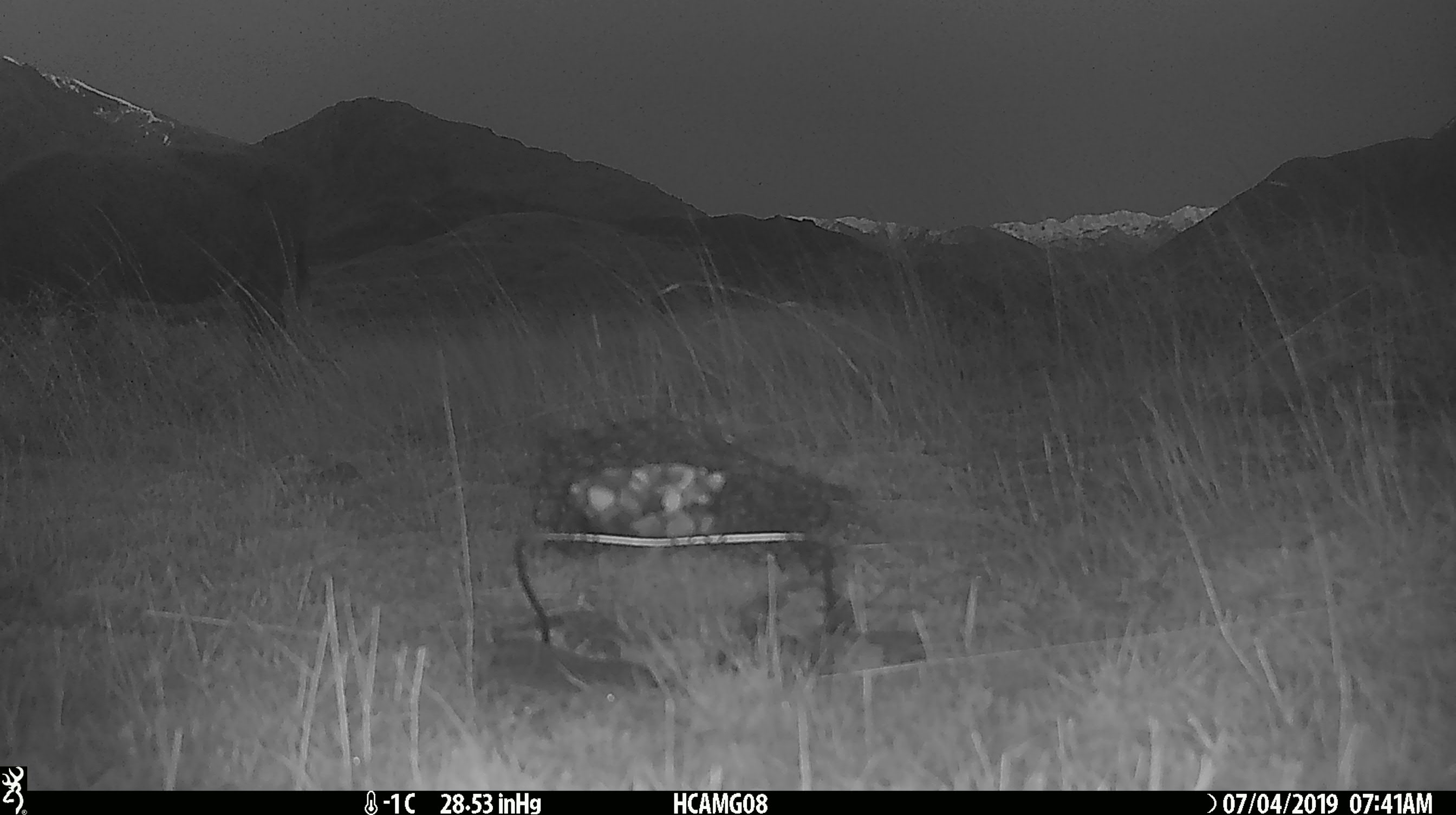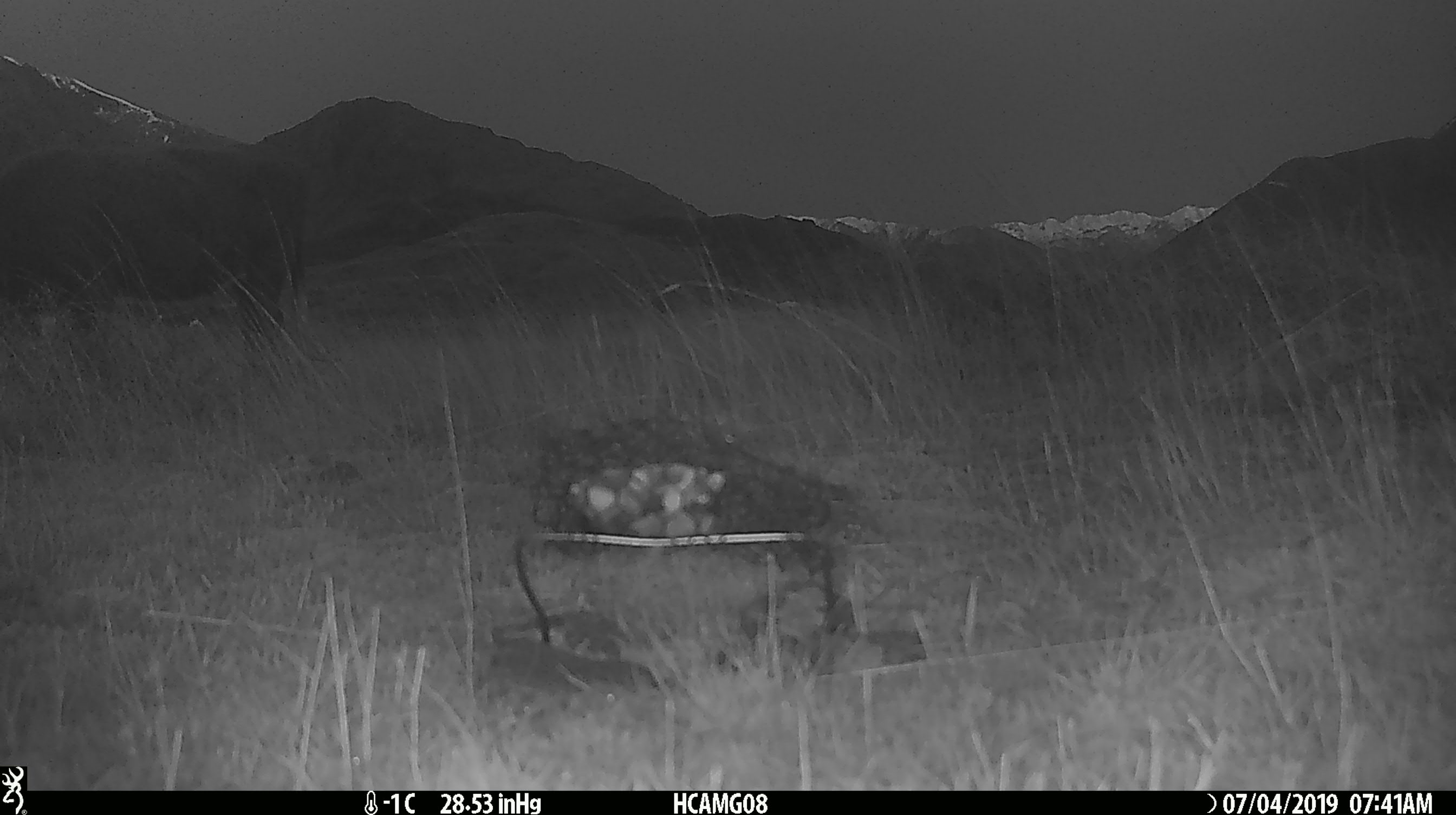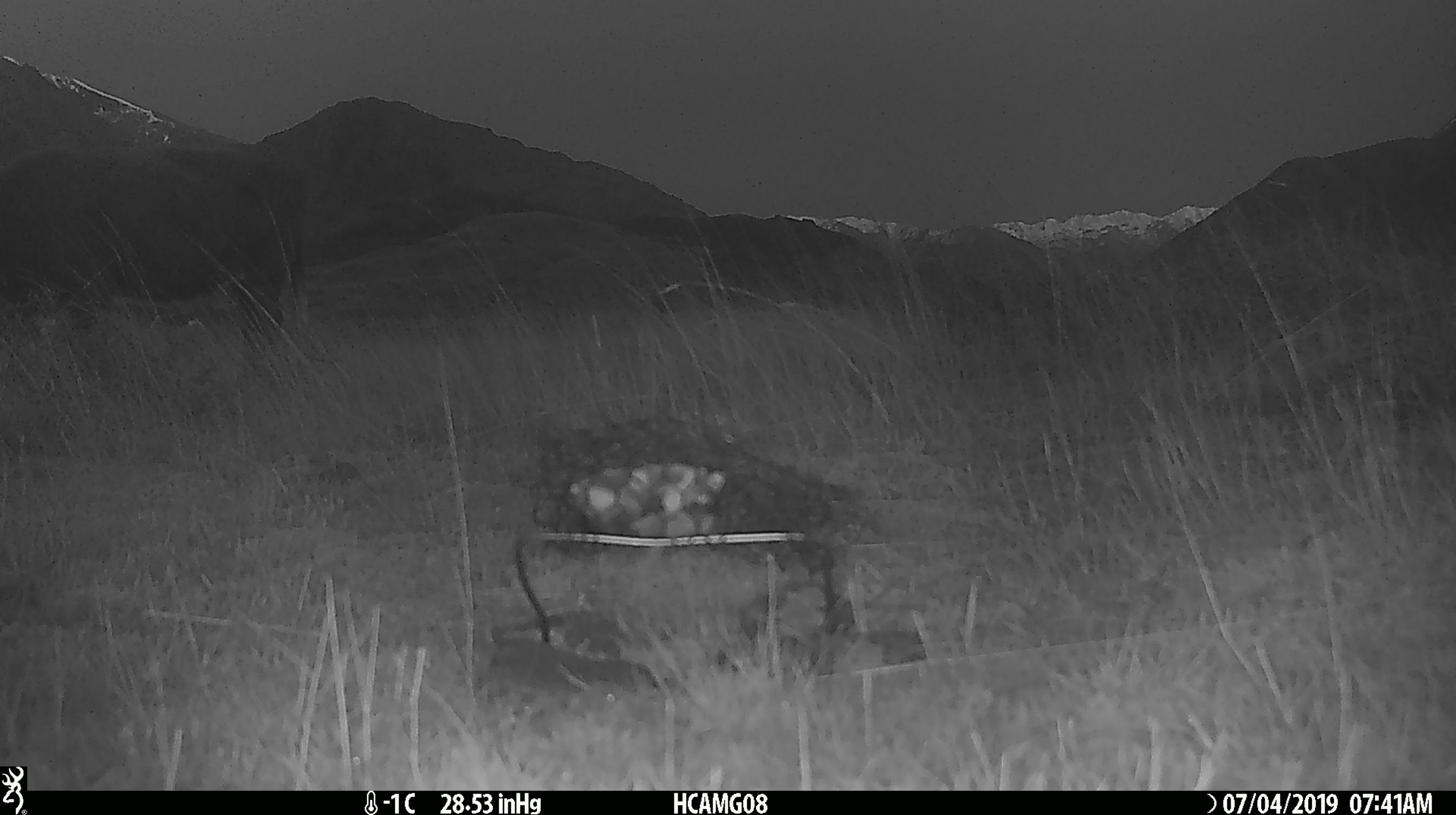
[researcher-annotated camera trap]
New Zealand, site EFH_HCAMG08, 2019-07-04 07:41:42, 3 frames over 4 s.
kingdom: Animalia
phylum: Chordata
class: Mammalia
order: Artiodactyla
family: Bovidae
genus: Bos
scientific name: Bos taurus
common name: domestic cow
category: cow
Cow (domestic cow) (Bos taurus).